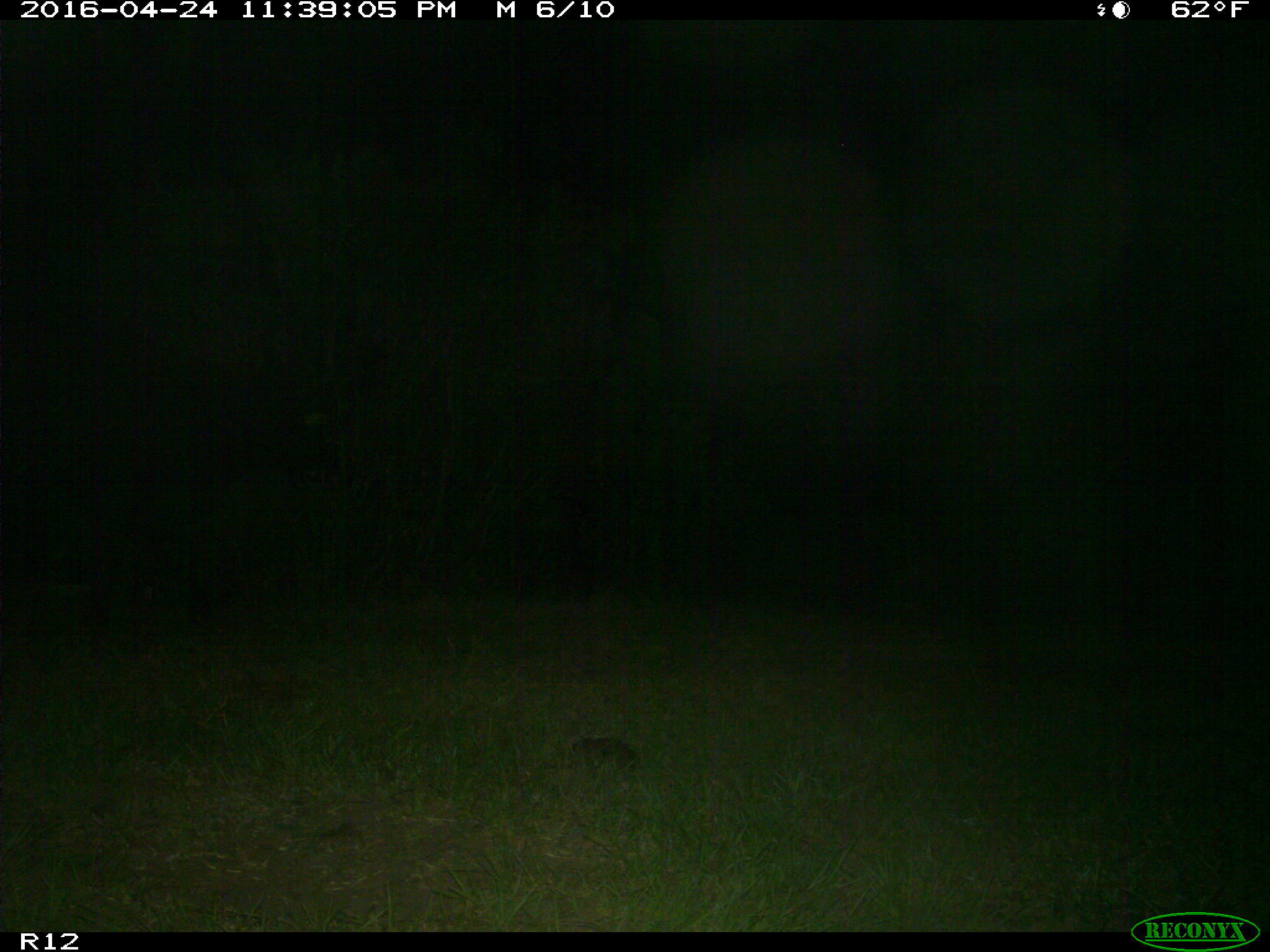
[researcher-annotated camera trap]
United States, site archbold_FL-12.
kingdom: Animalia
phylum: Chordata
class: Mammalia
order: Artiodactyla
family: Bovidae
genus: Bos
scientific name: Bos taurus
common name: domestic cow